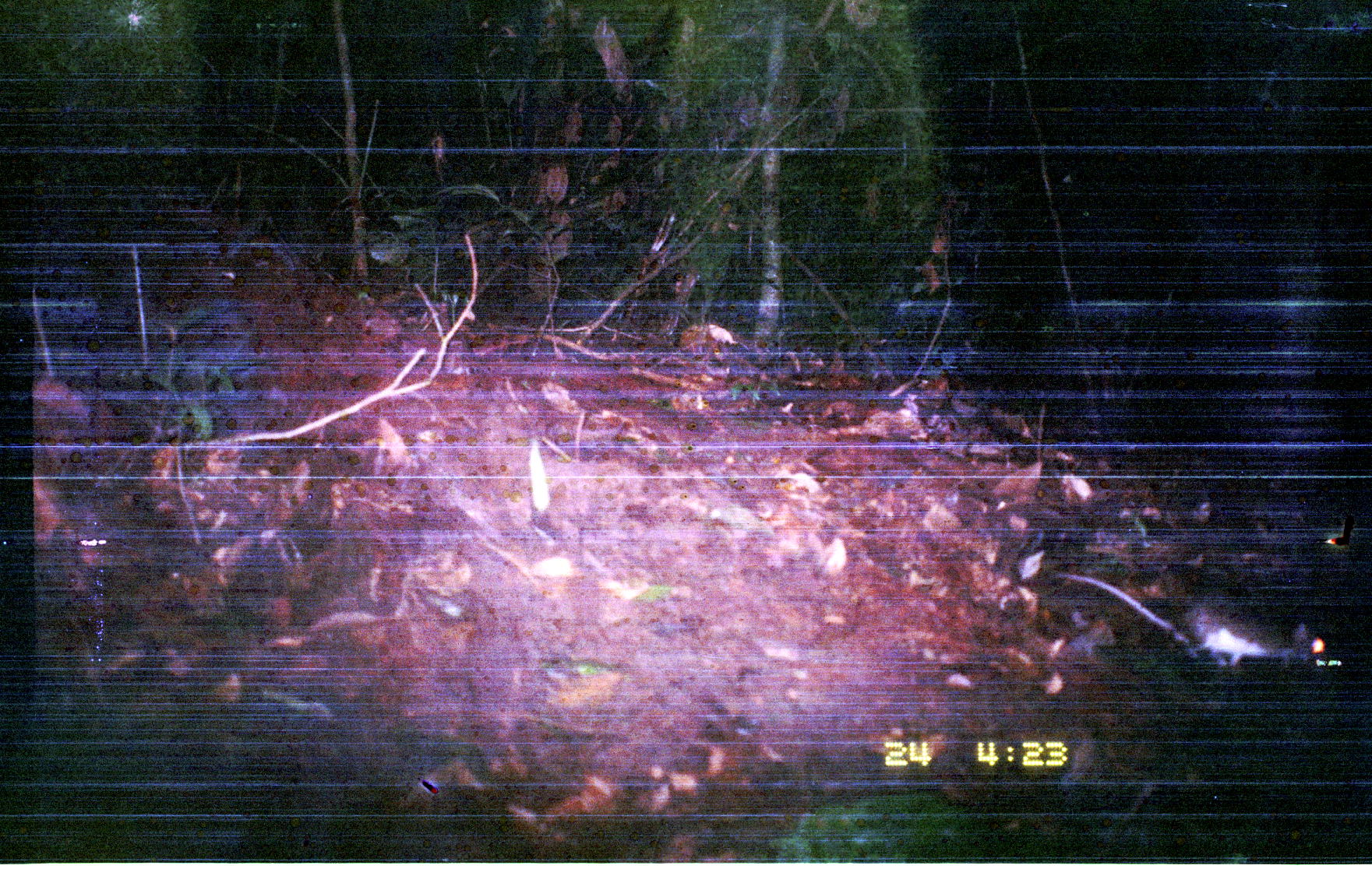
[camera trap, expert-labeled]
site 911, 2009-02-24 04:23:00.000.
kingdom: Animalia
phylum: Chordata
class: Mammalia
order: Rodentia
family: Echimyidae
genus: Proechimys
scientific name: Proechimys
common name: south american spiny rats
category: proechimys sp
Proechimys sp (south american spiny rats) (Proechimys).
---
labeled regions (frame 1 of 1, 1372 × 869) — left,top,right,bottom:
proechimys sp: 1041,571,1341,679